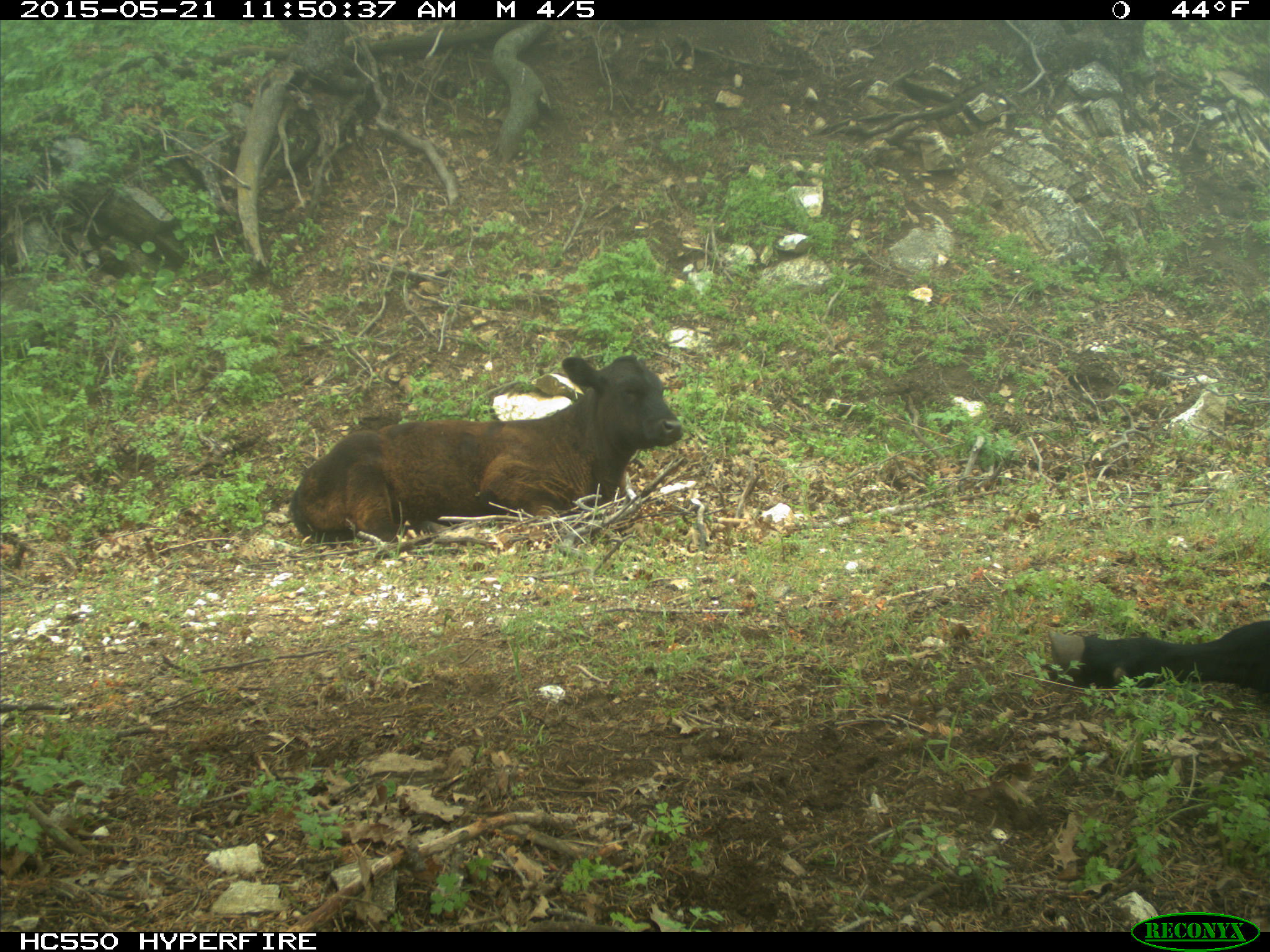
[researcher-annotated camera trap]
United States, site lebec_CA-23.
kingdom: Animalia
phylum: Chordata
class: Mammalia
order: Artiodactyla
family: Bovidae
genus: Bos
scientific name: Bos taurus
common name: domestic cow